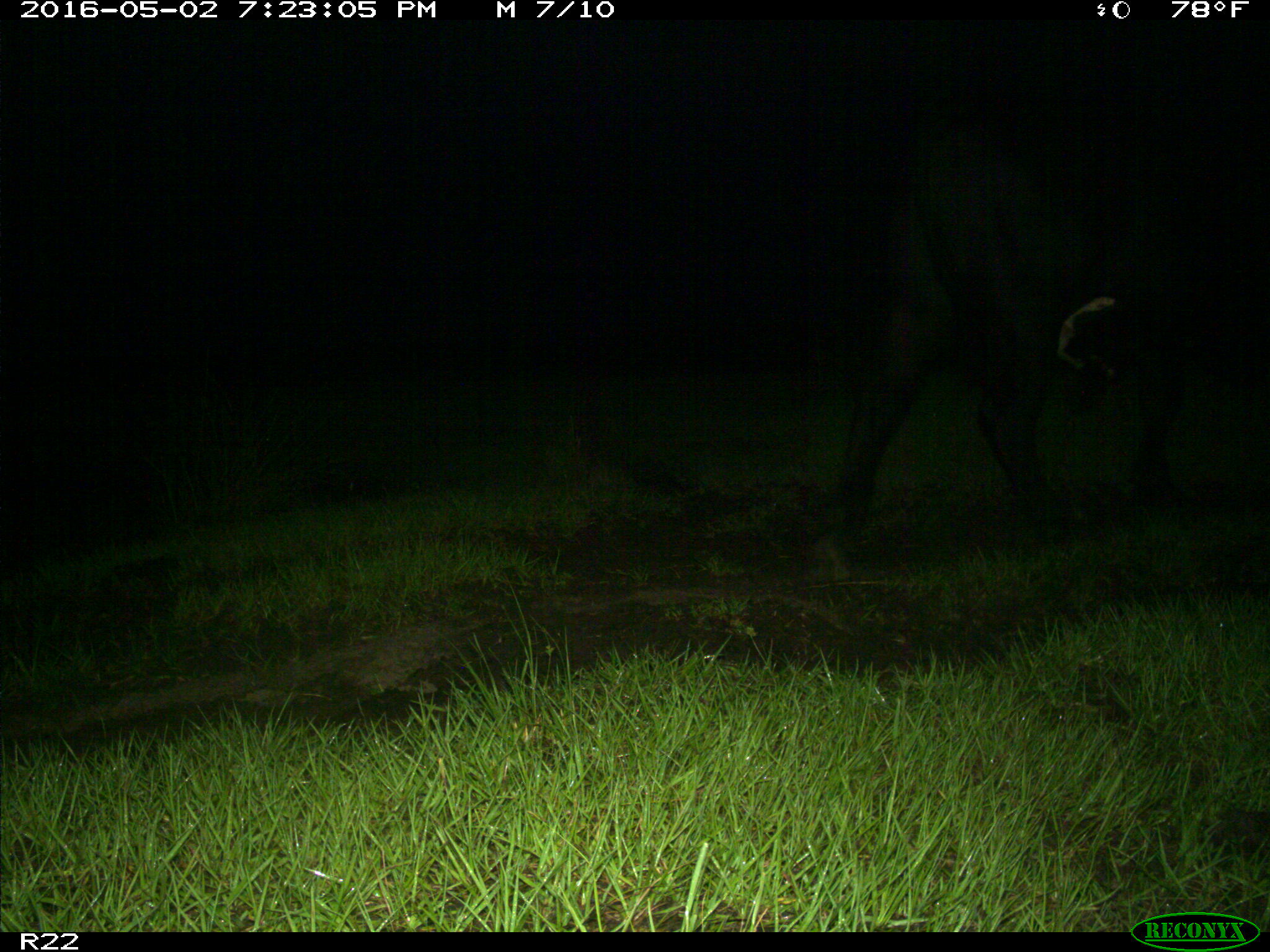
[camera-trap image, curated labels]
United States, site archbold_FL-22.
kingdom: Animalia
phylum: Chordata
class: Mammalia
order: Artiodactyla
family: Bovidae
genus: Bos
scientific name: Bos taurus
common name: domestic cow